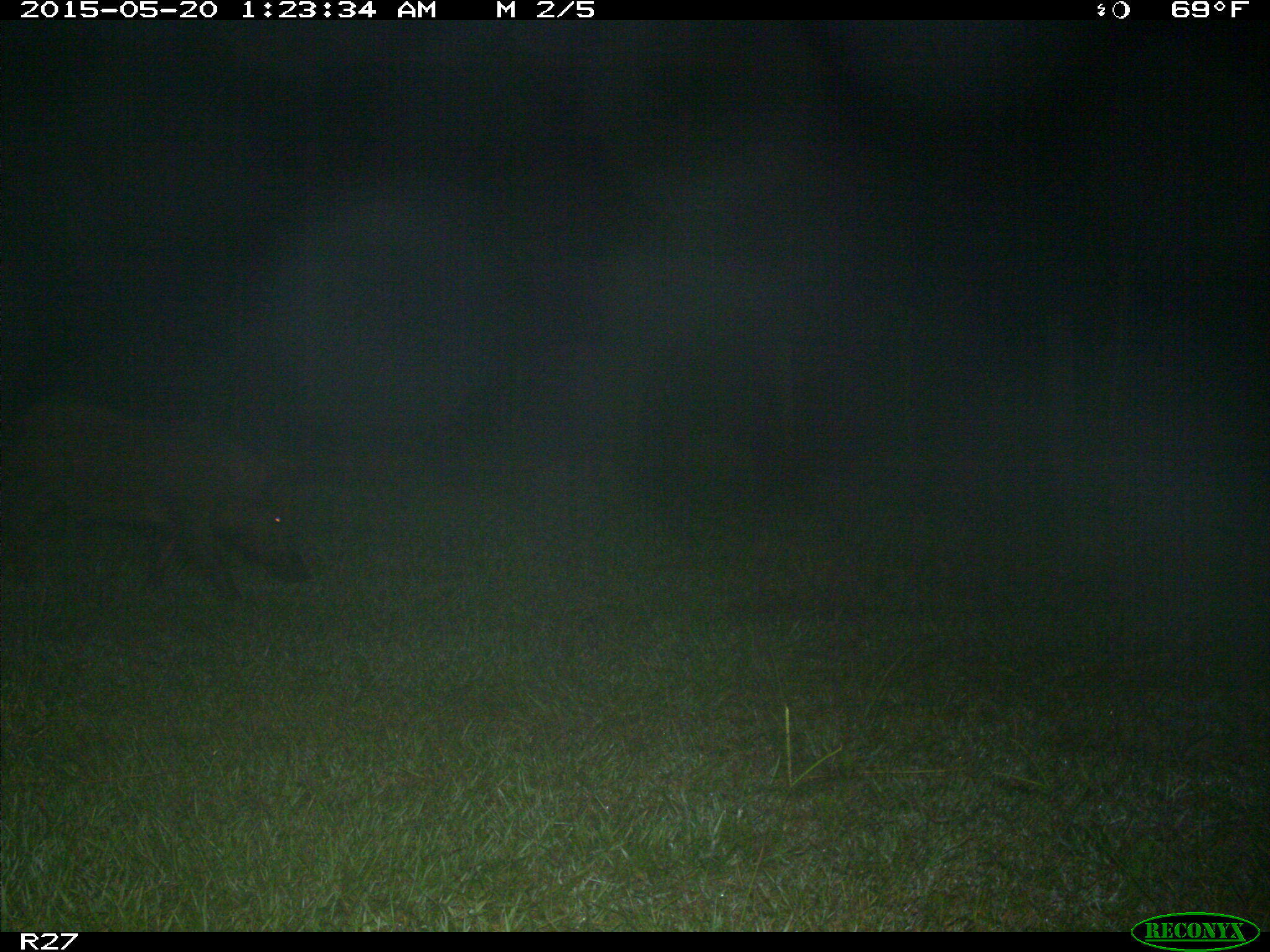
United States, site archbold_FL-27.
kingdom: Animalia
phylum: Chordata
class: Mammalia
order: Artiodactyla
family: Suidae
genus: Sus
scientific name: Sus scrofa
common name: wild boar